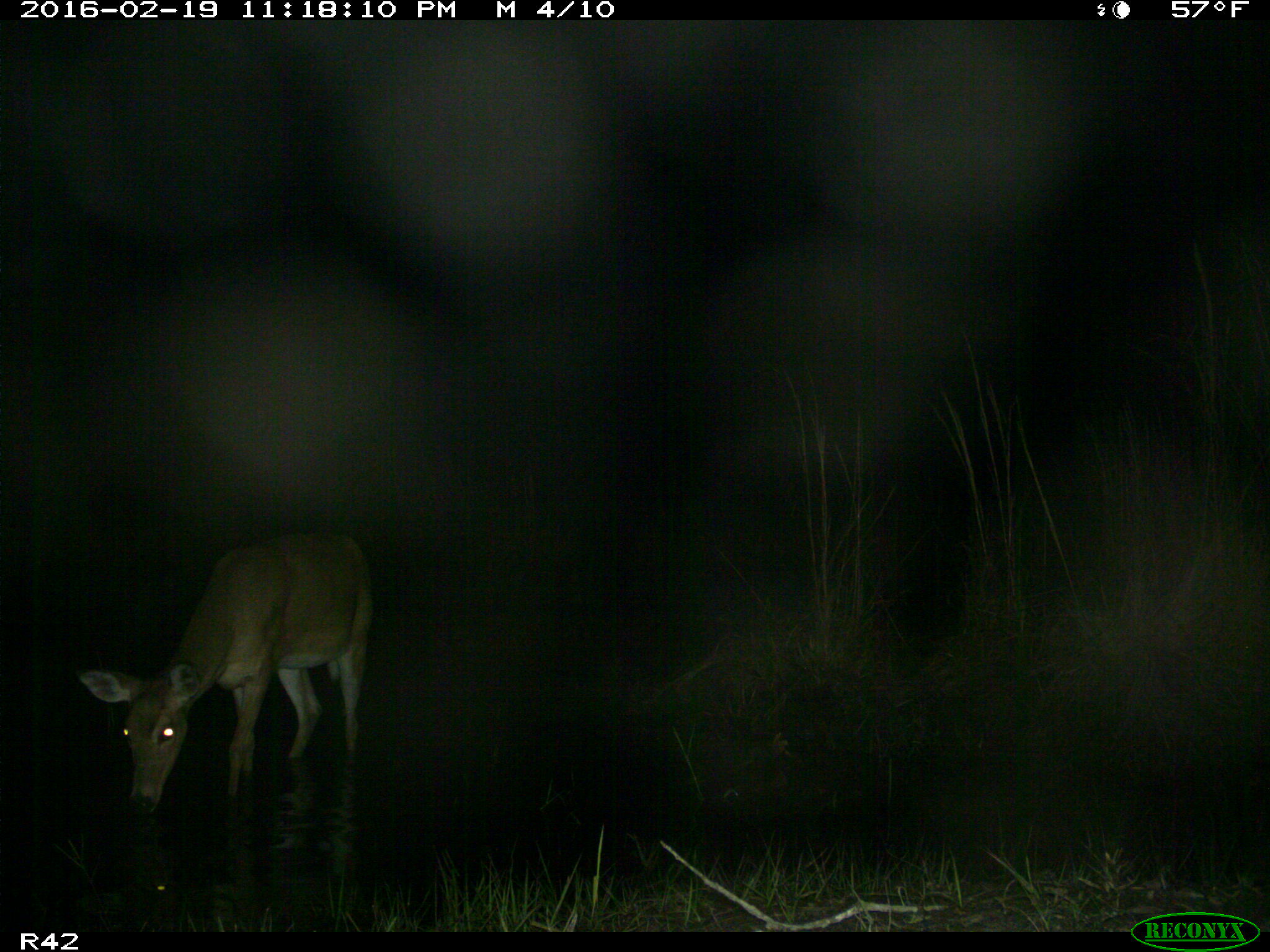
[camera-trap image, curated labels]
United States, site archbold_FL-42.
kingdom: Animalia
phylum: Chordata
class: Mammalia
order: Artiodactyla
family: Cervidae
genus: Odocoileus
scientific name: Odocoileus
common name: deer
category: unidentified deer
Unidentified deer (deer) (Odocoileus).